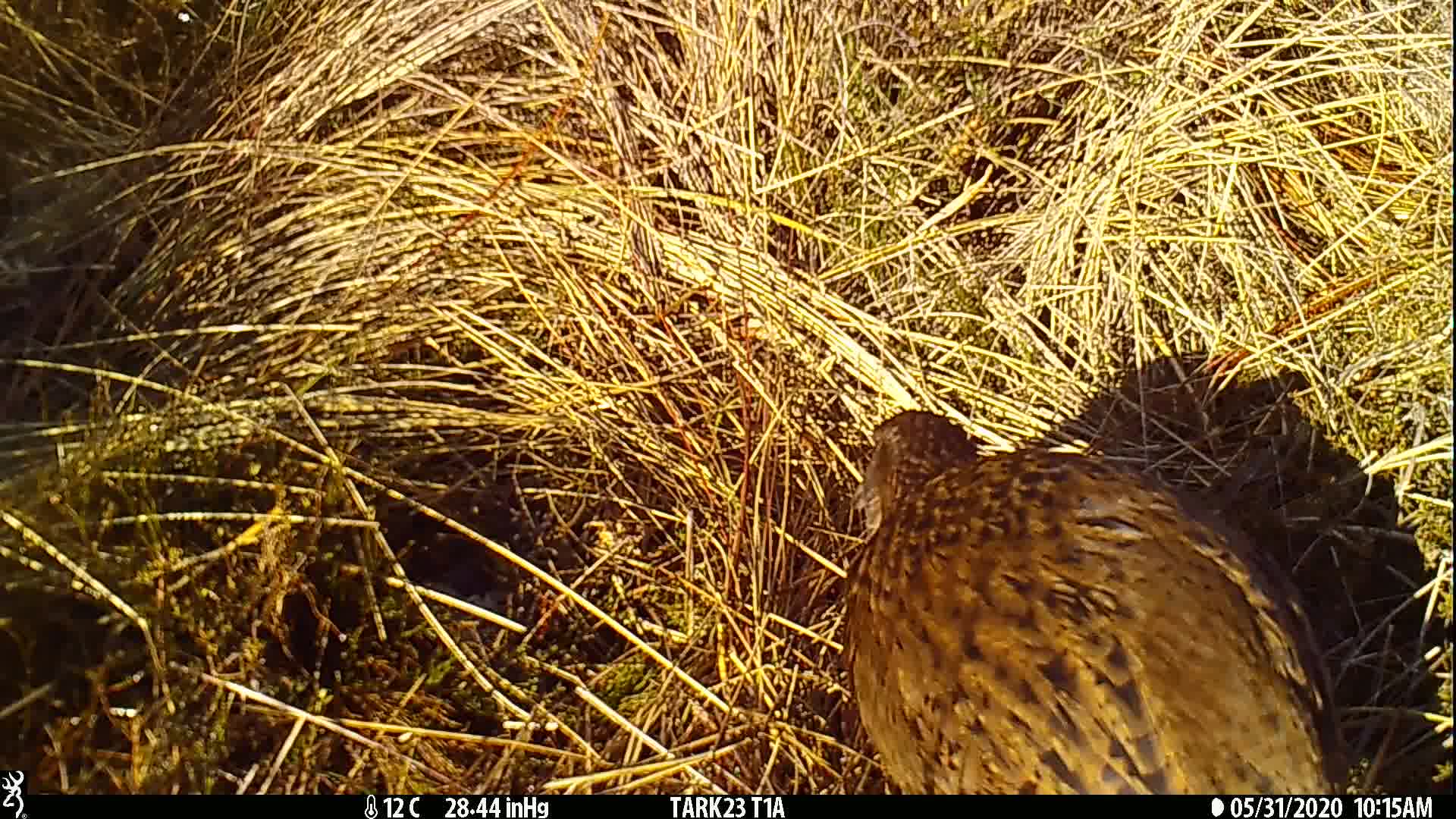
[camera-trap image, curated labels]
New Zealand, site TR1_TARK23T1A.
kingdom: Animalia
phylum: Chordata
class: Aves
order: Gruiformes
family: Rallidae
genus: Gallirallus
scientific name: Gallirallus australis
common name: weka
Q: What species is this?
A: Weka (Gallirallus australis).